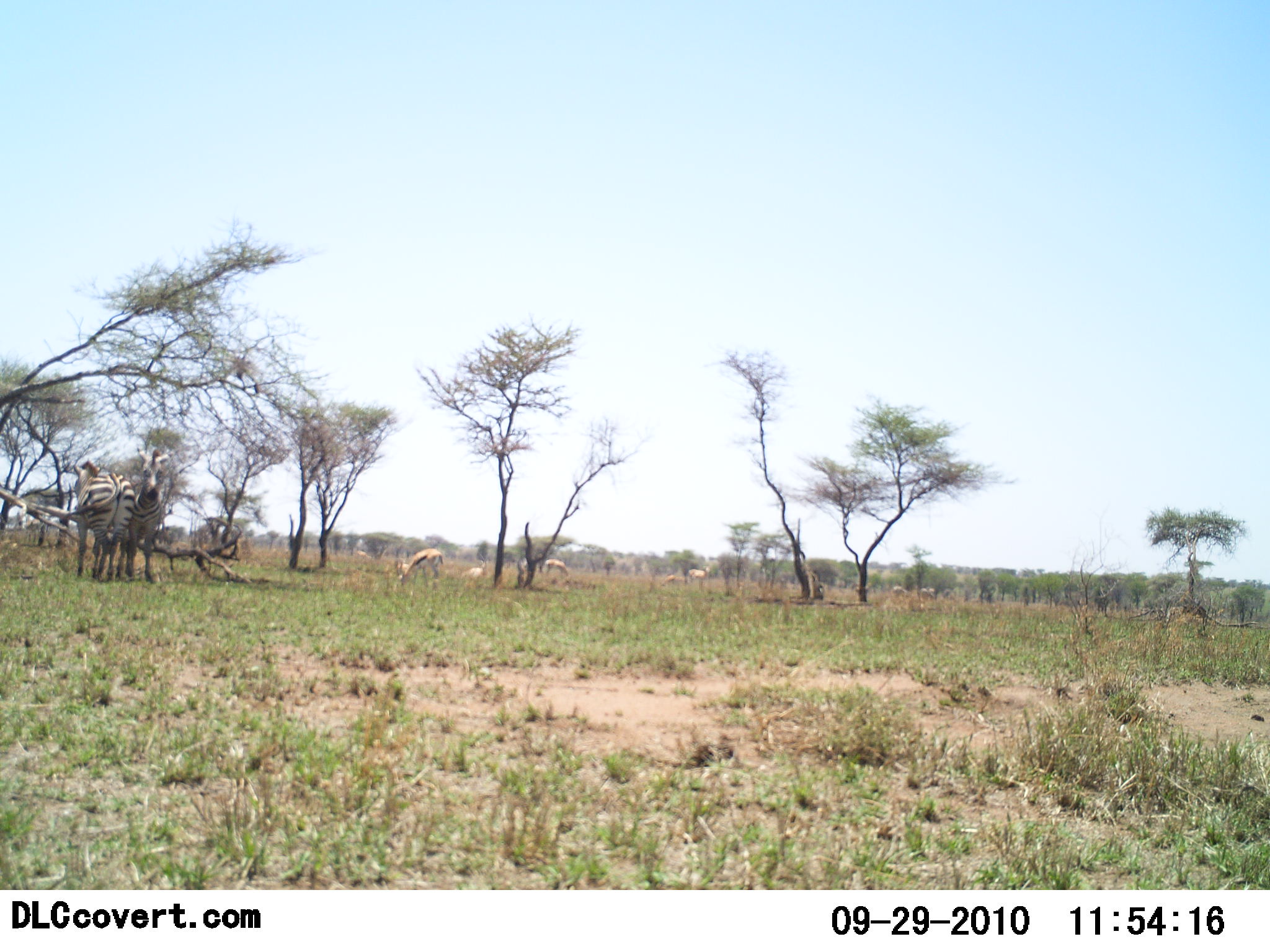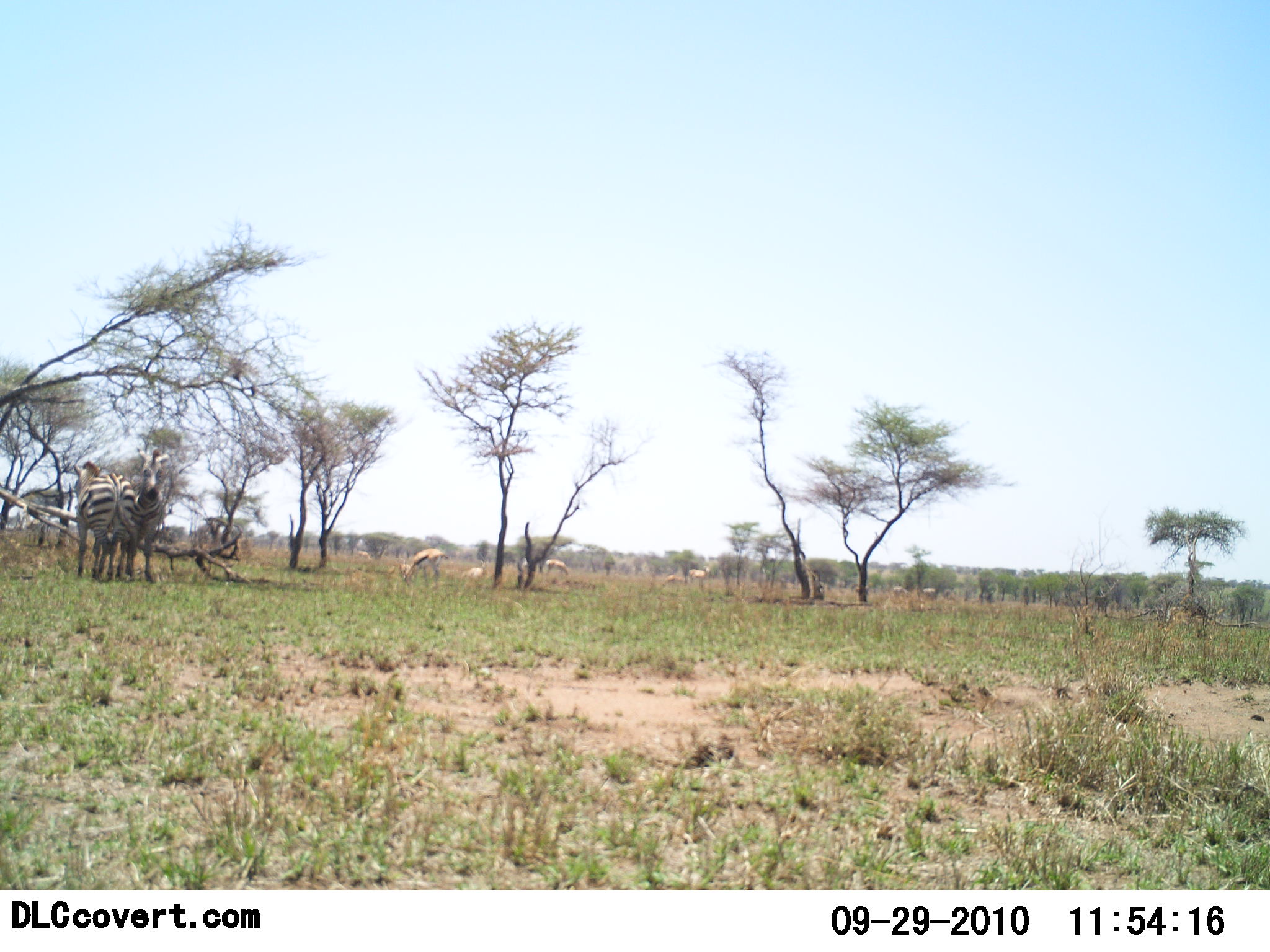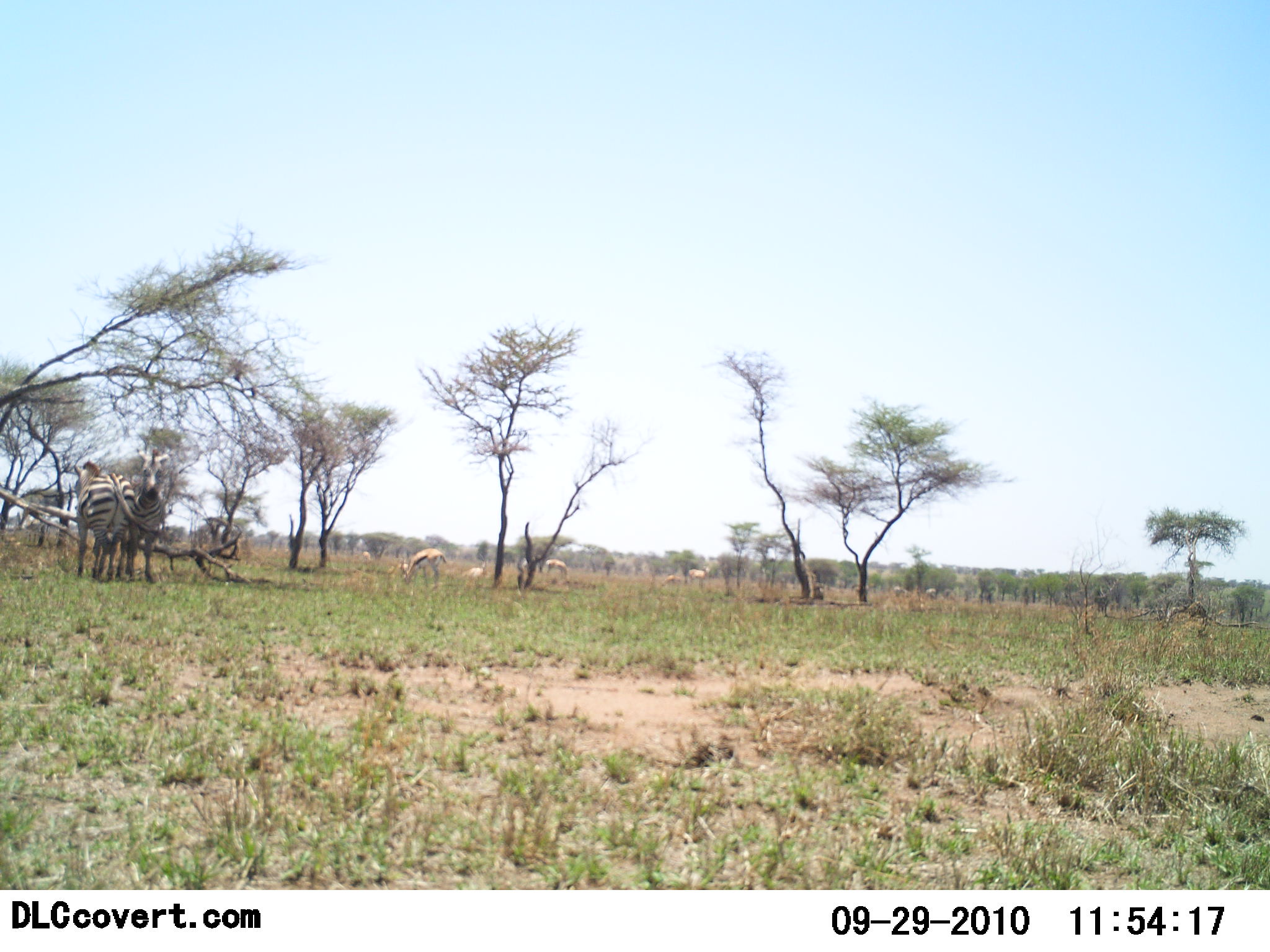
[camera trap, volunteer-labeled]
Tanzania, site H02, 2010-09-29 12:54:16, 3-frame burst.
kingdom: Animalia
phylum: Chordata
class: Mammalia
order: Artiodactyla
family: Bovidae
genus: Eudorcas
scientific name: Eudorcas thomsonii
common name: thomson's gazelle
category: gazellethomsons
Gazellethomsons (thomson's gazelle) (Eudorcas thomsonii), count 5. Behavior (volunteer vote fractions): standing 50%, resting 10%, moving 0%, interacting 0%. Young present (vote fraction): 0%. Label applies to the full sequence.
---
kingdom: Animalia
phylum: Chordata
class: Mammalia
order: Perissodactyla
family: Equidae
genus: Equus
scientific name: Equus quagga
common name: plains zebra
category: zebra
Zebra (plains zebra) (Equus quagga), count 2. Behavior (volunteer vote fractions): standing 100%, resting 0%, moving 0%, interacting 8%. Young present (vote fraction): 0%. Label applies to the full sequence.